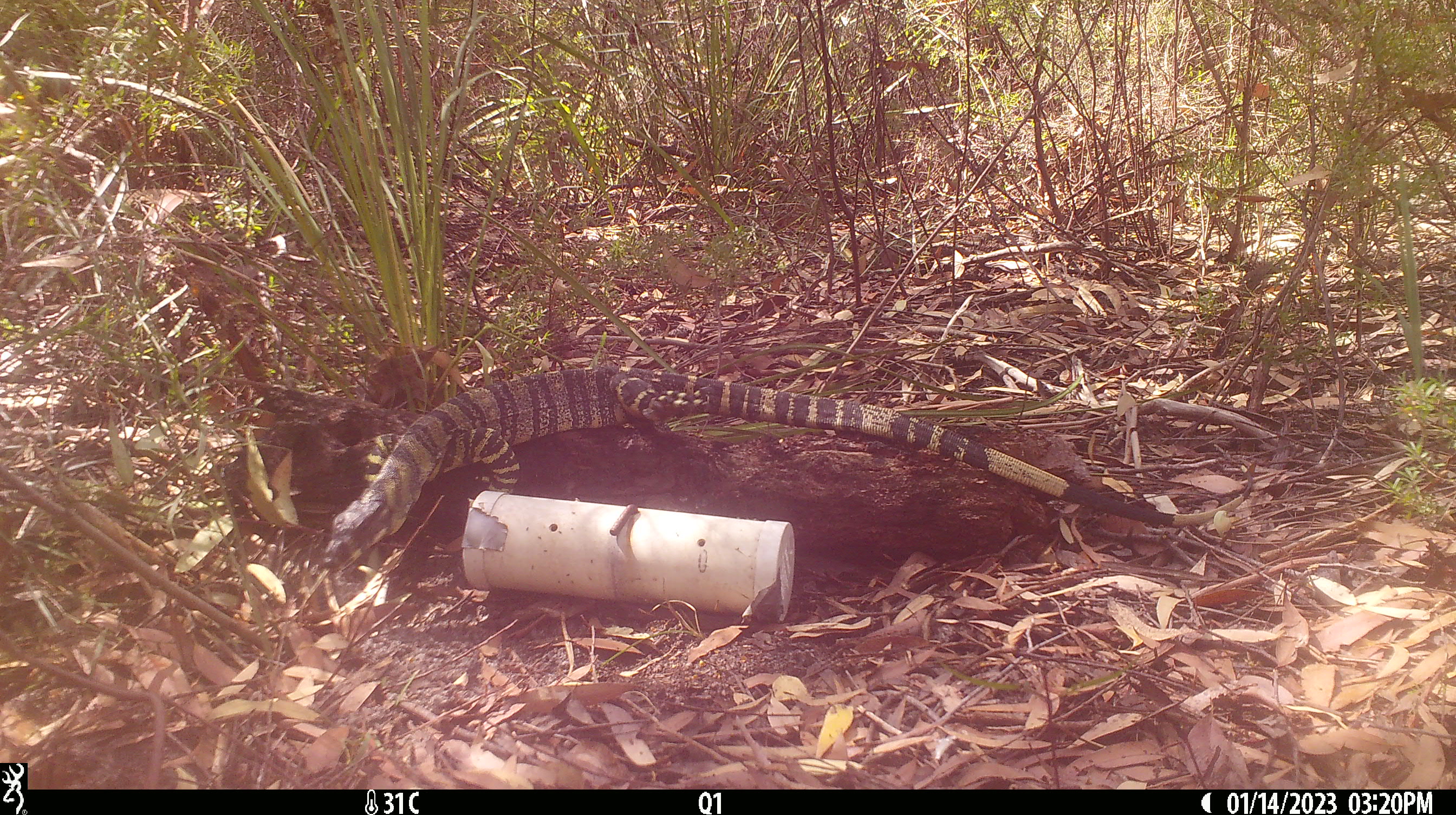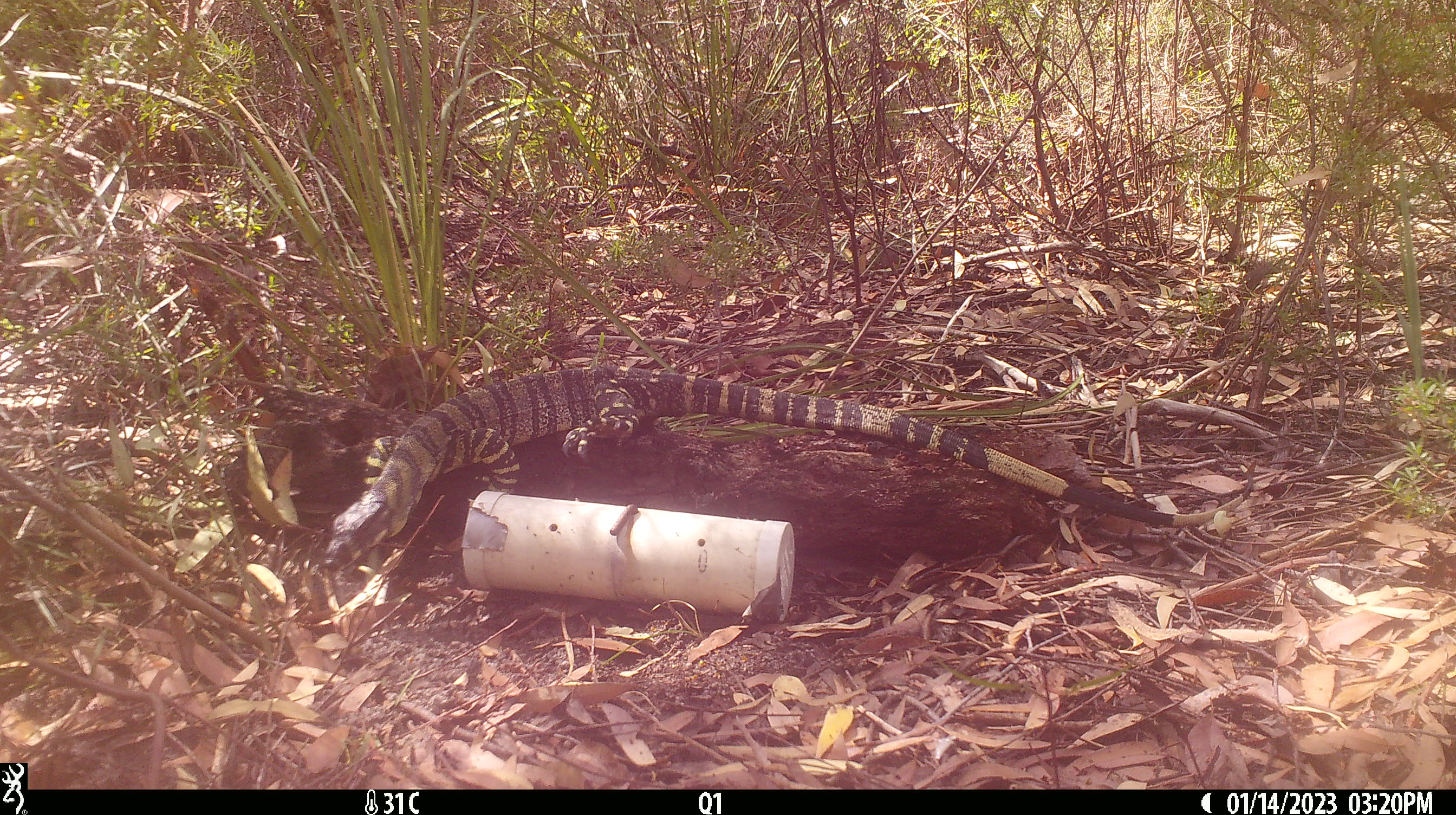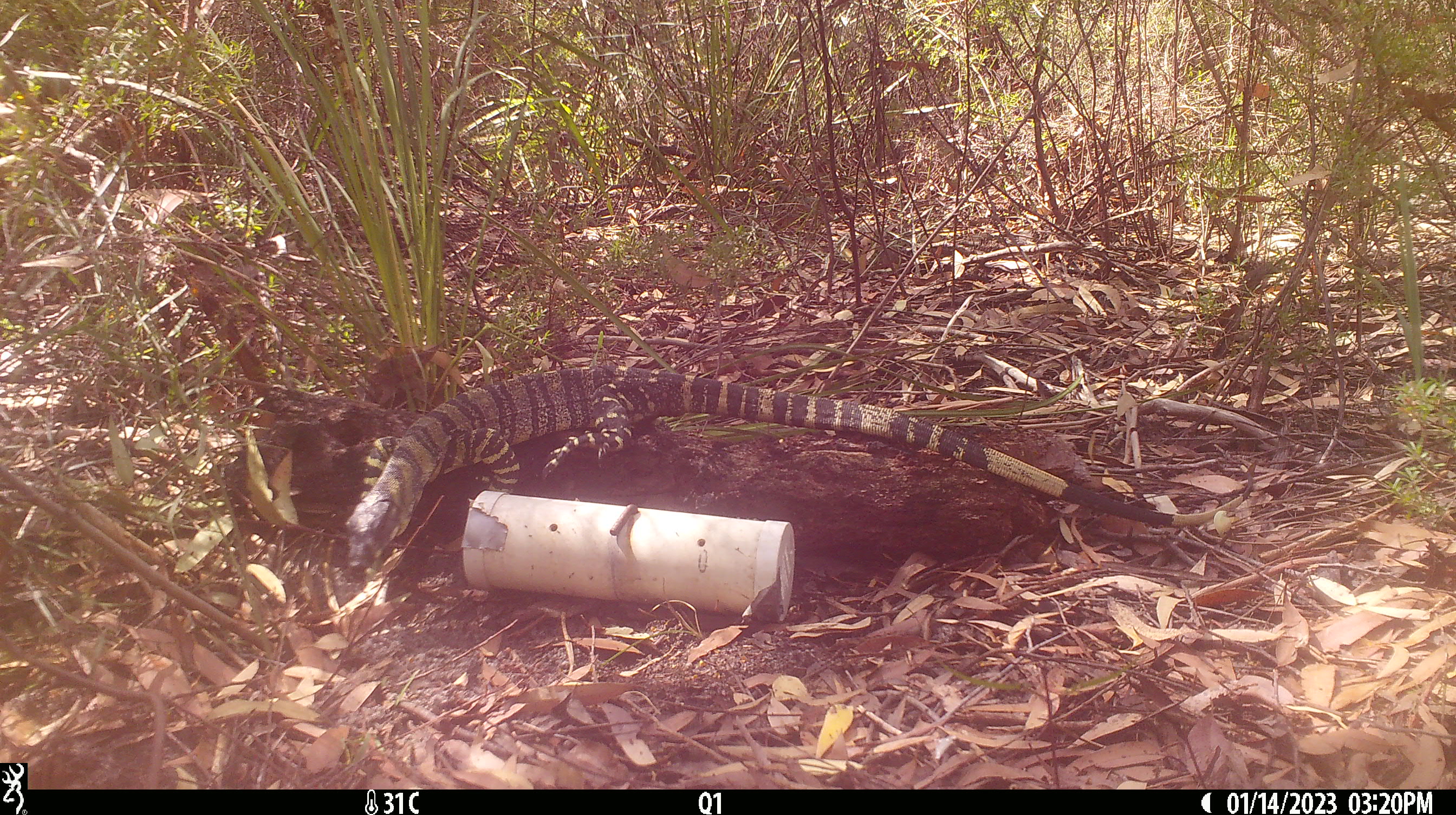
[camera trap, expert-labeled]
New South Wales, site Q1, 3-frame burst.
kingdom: Animalia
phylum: Chordata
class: Reptilia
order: Squamata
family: Varanidae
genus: Varanus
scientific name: Varanus varius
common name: lace monitor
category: goanna